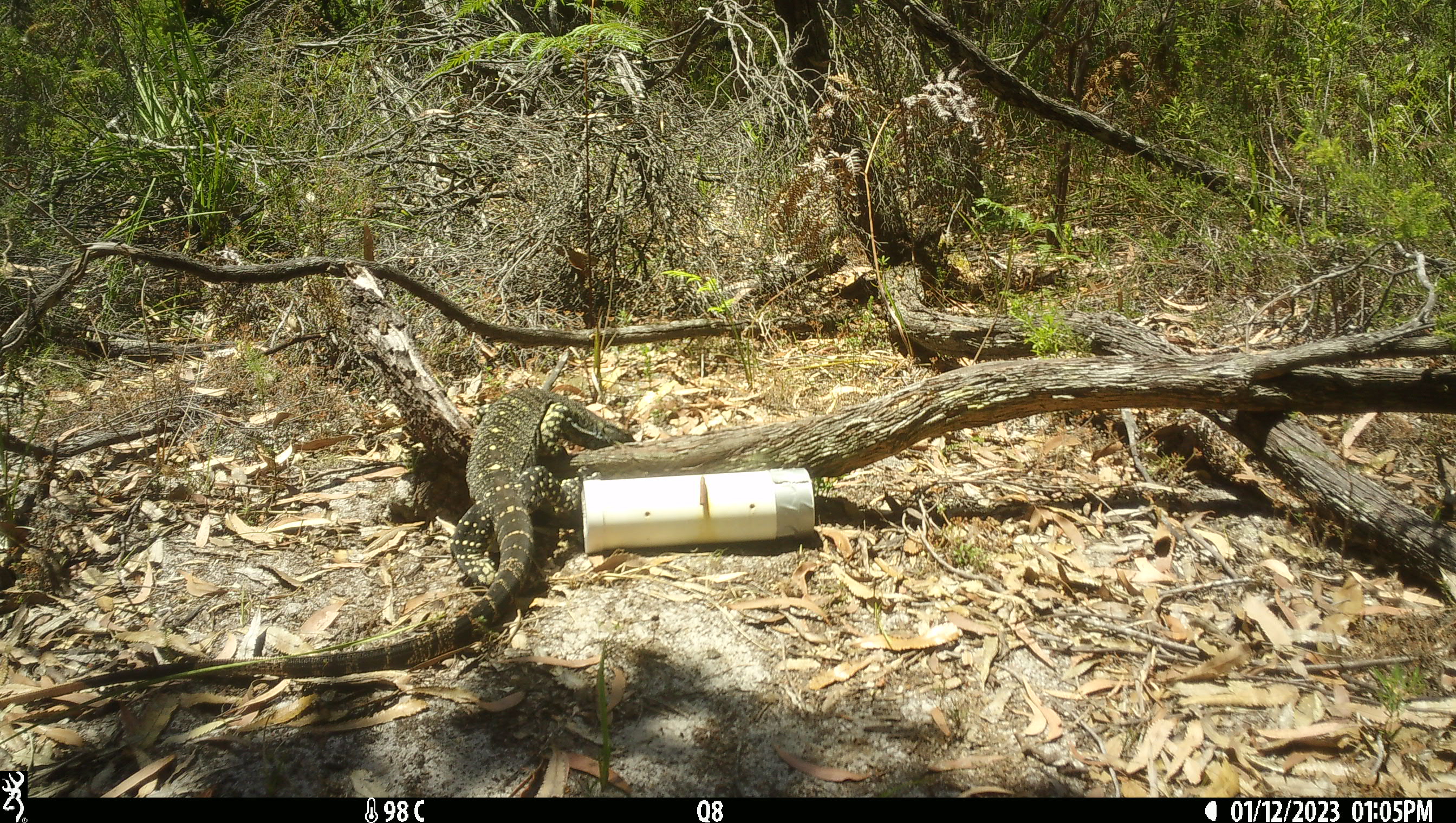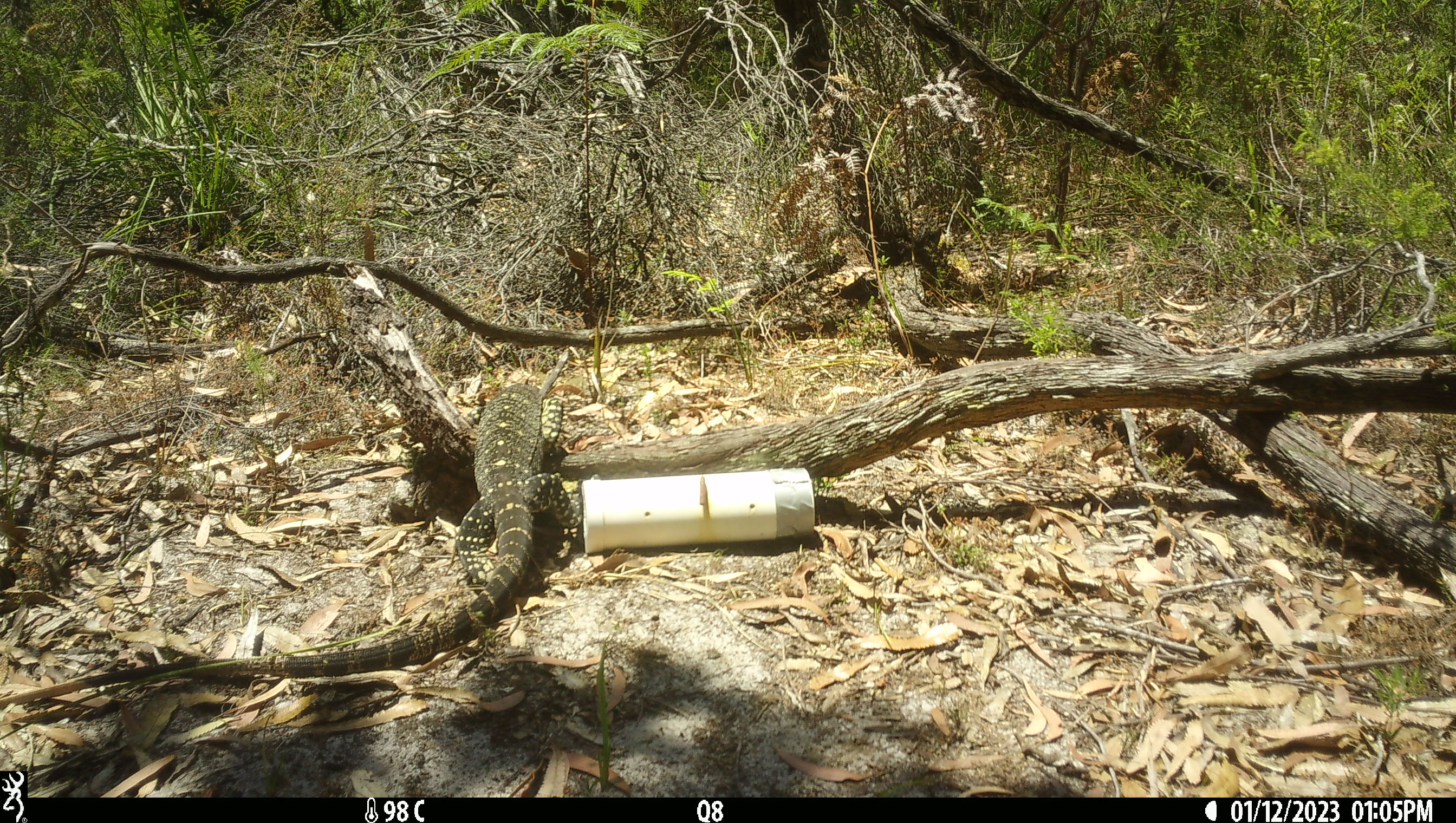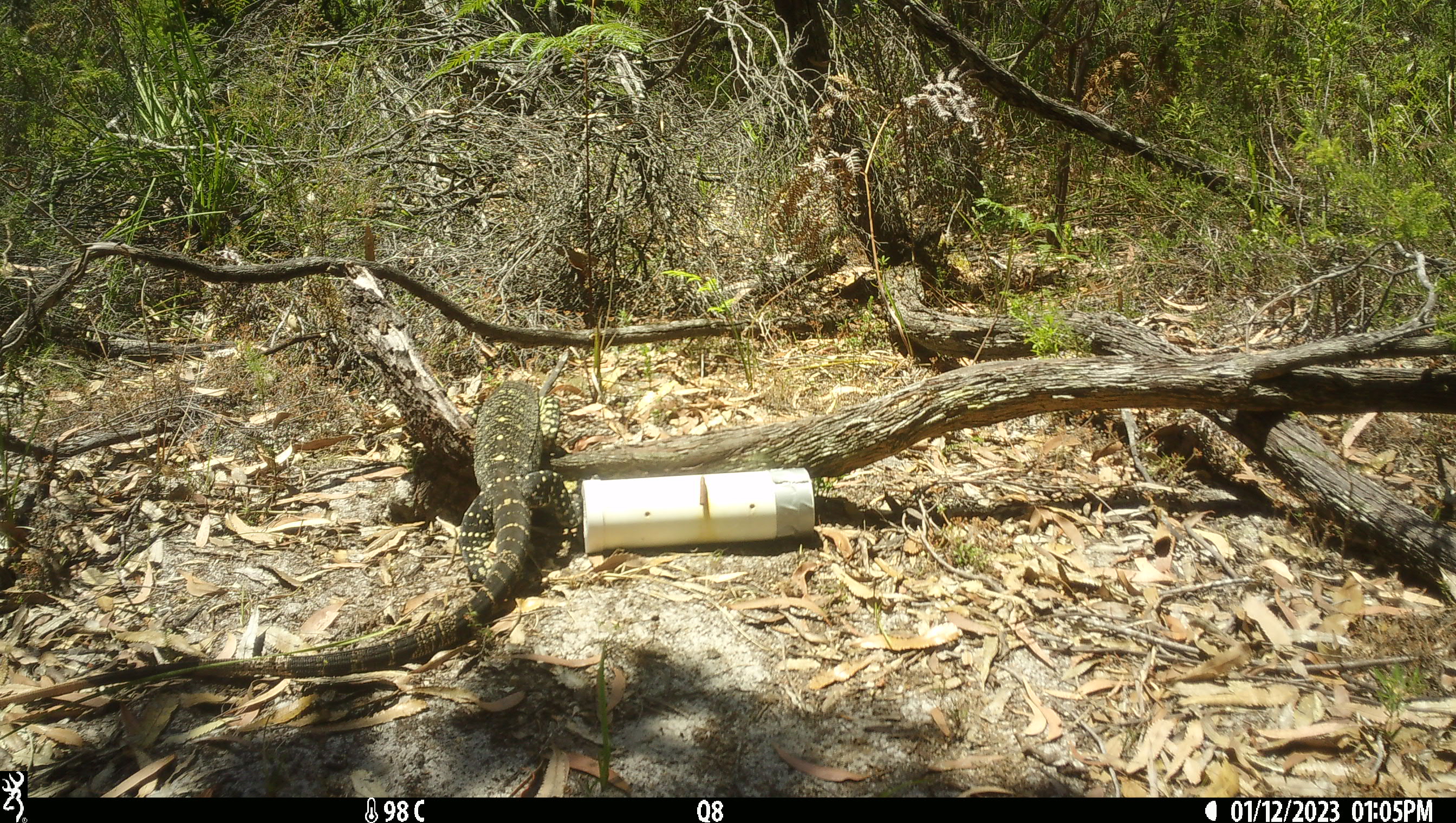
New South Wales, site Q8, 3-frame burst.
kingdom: Animalia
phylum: Chordata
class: Reptilia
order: Squamata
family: Varanidae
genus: Varanus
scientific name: Varanus varius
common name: lace monitor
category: goanna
Goanna (lace monitor) (Varanus varius).